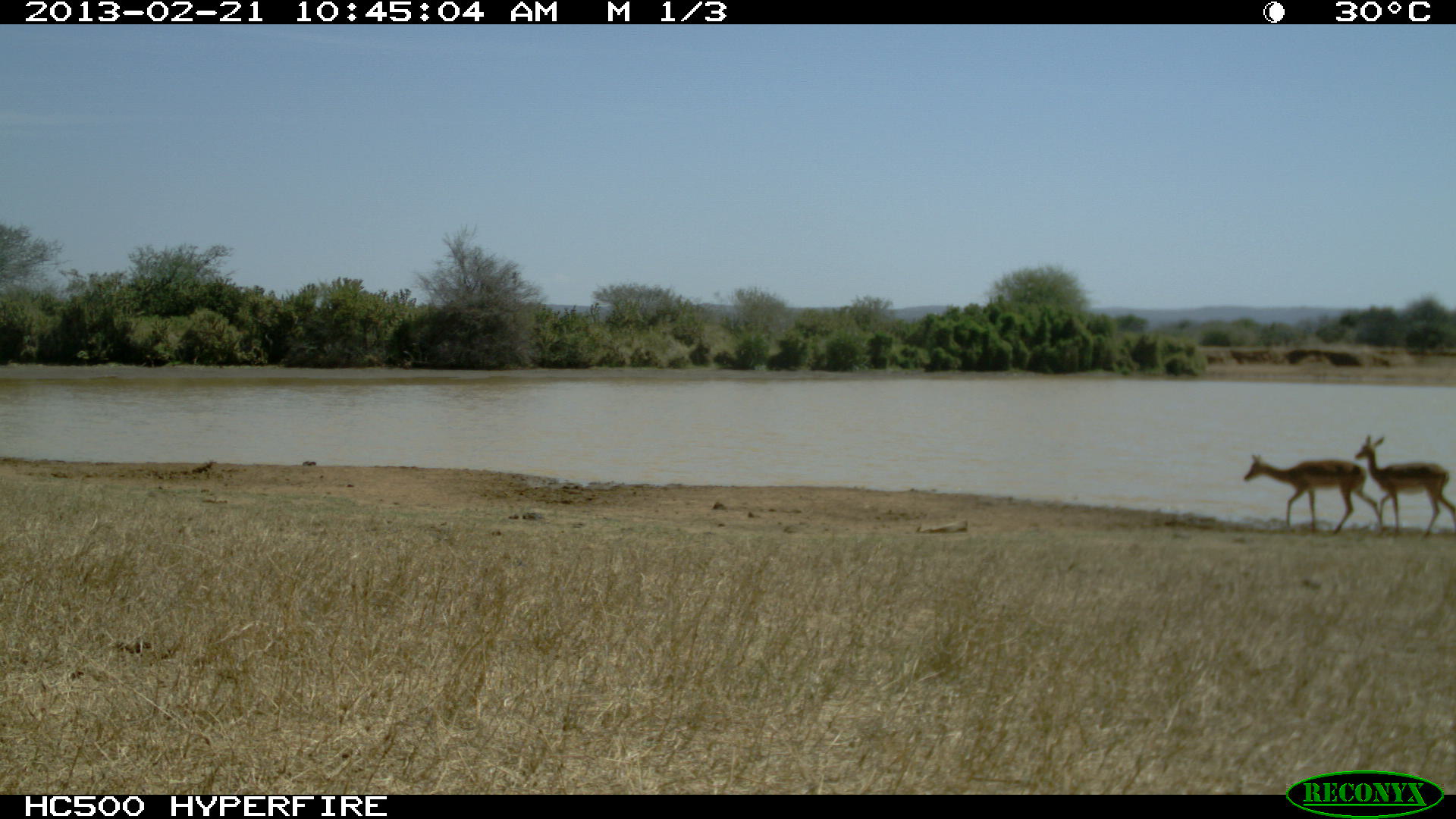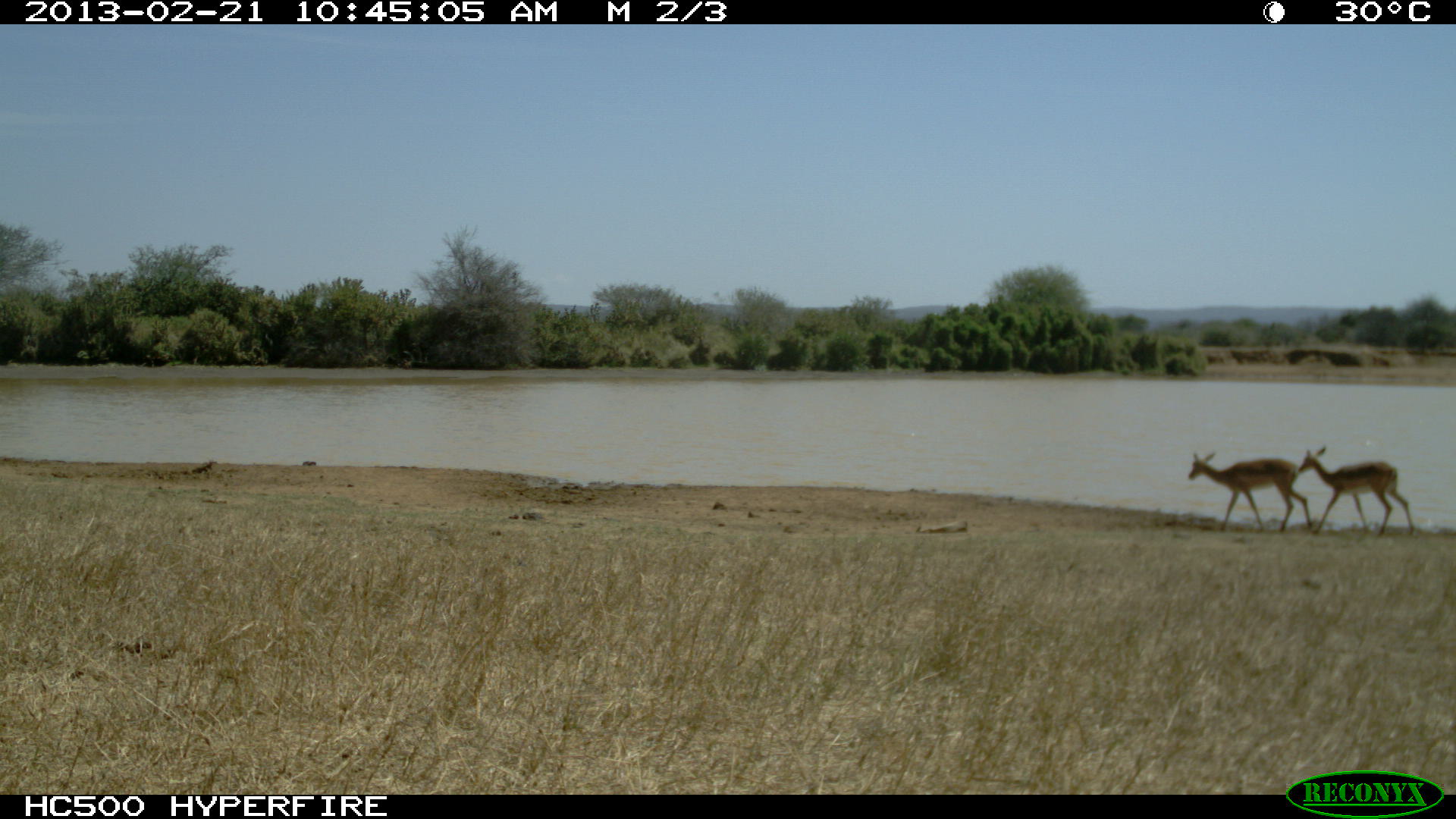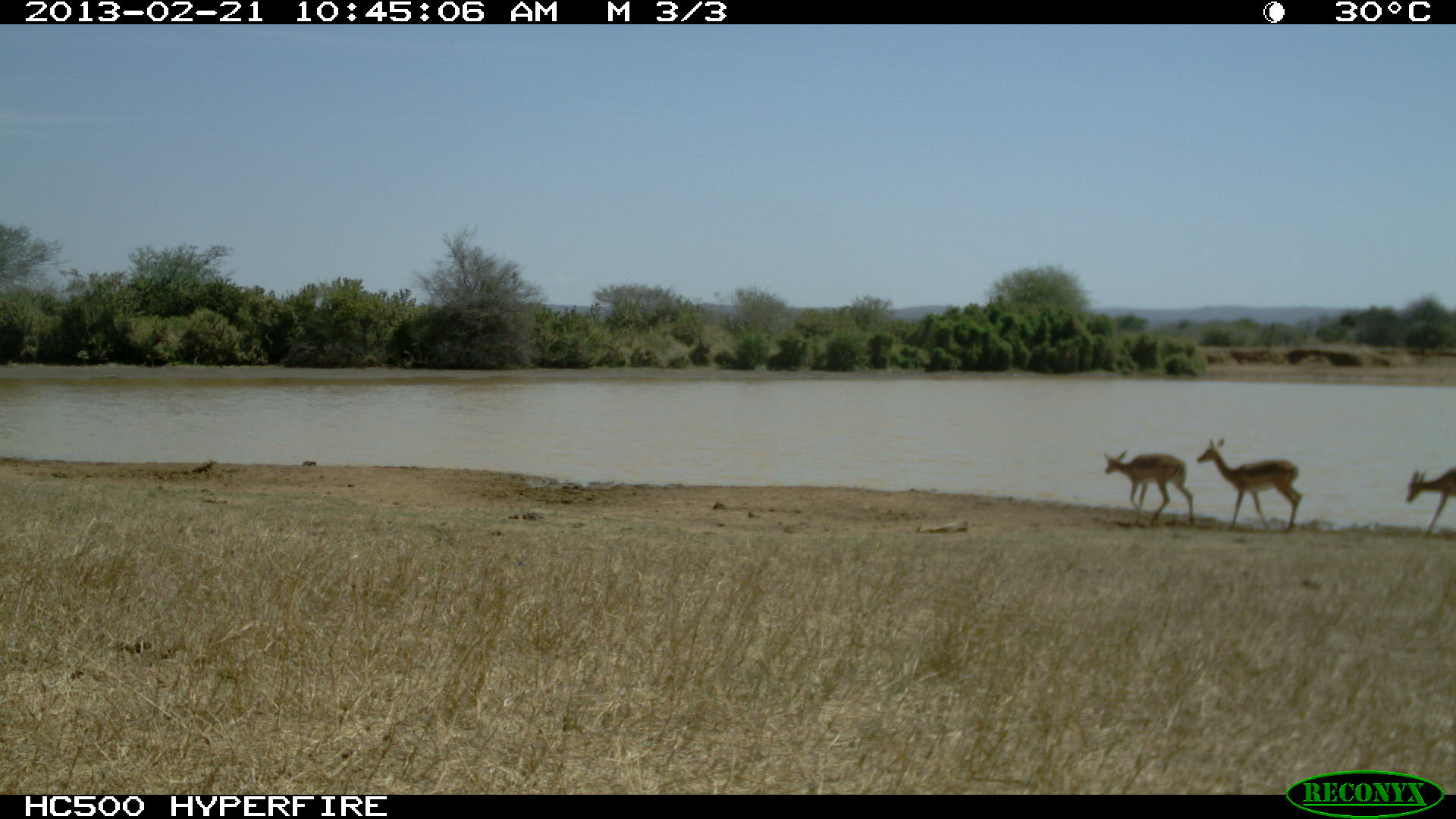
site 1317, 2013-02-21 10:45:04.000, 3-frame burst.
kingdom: Animalia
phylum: Chordata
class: Mammalia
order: Artiodactyla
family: Bovidae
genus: Aepyceros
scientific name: Aepyceros melampus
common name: impala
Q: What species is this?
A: Aepyceros melampus (impala).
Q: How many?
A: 2.